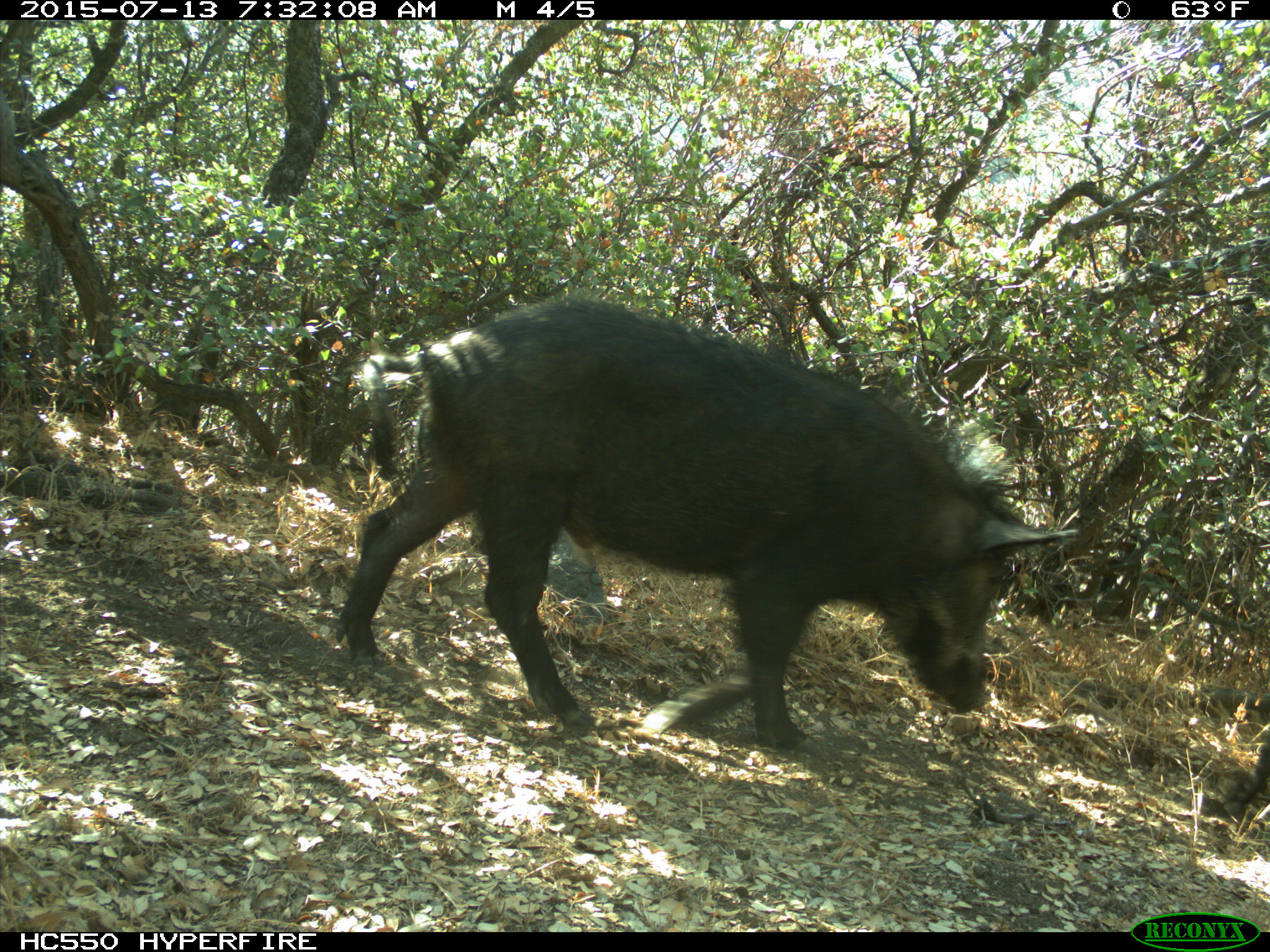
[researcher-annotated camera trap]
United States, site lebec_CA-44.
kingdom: Animalia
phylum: Chordata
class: Mammalia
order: Artiodactyla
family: Suidae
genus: Sus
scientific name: Sus scrofa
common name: wild boar